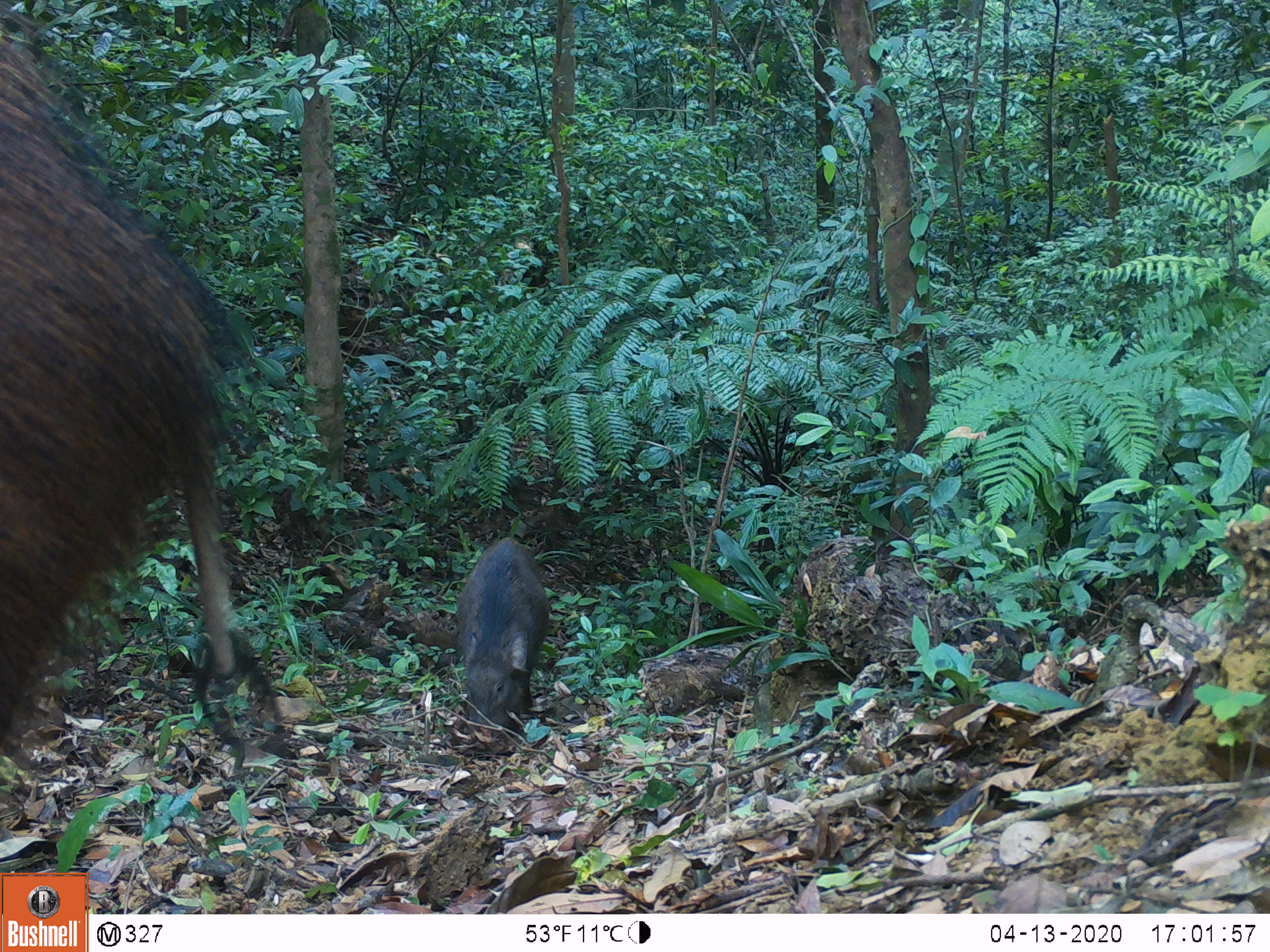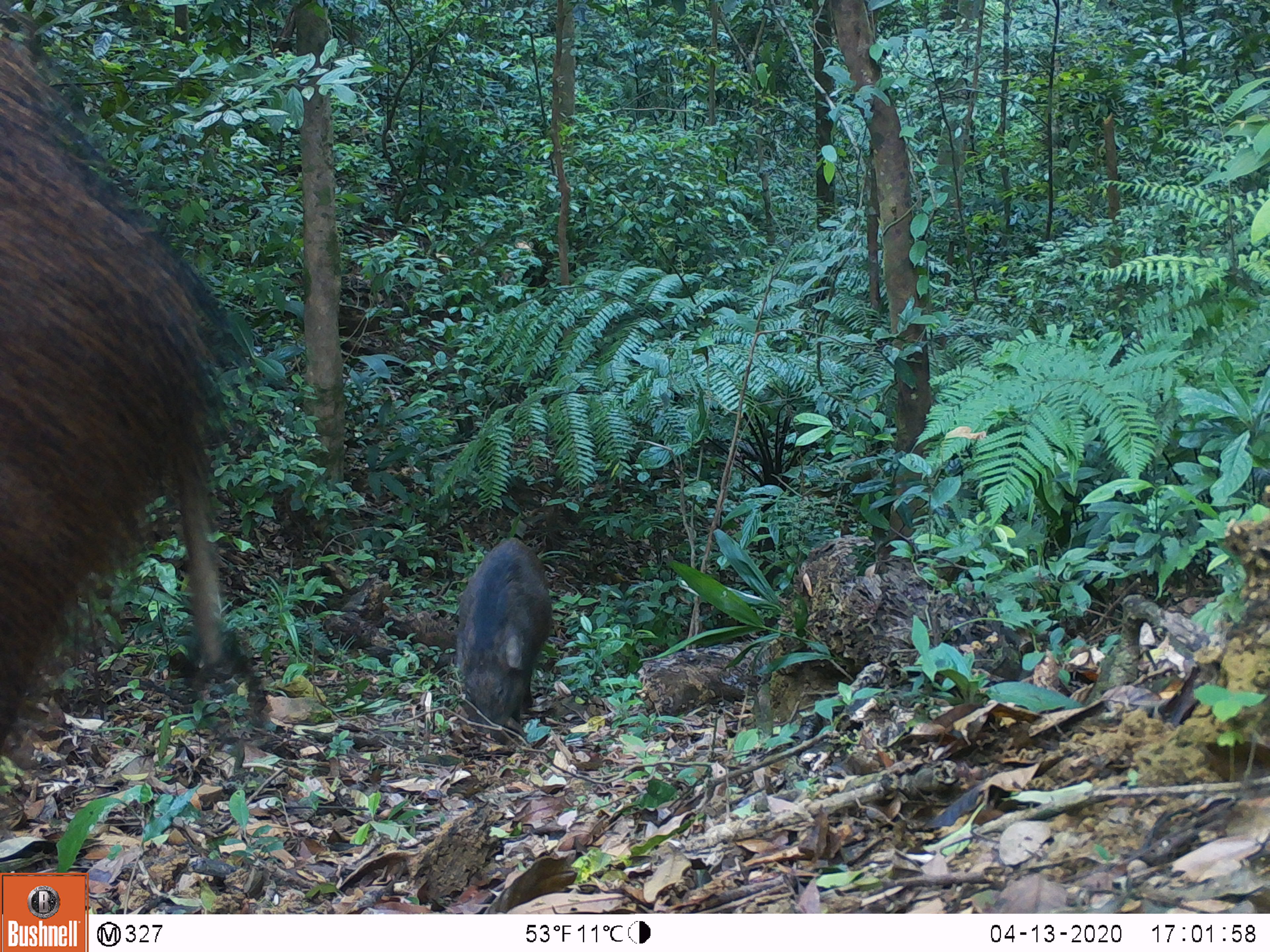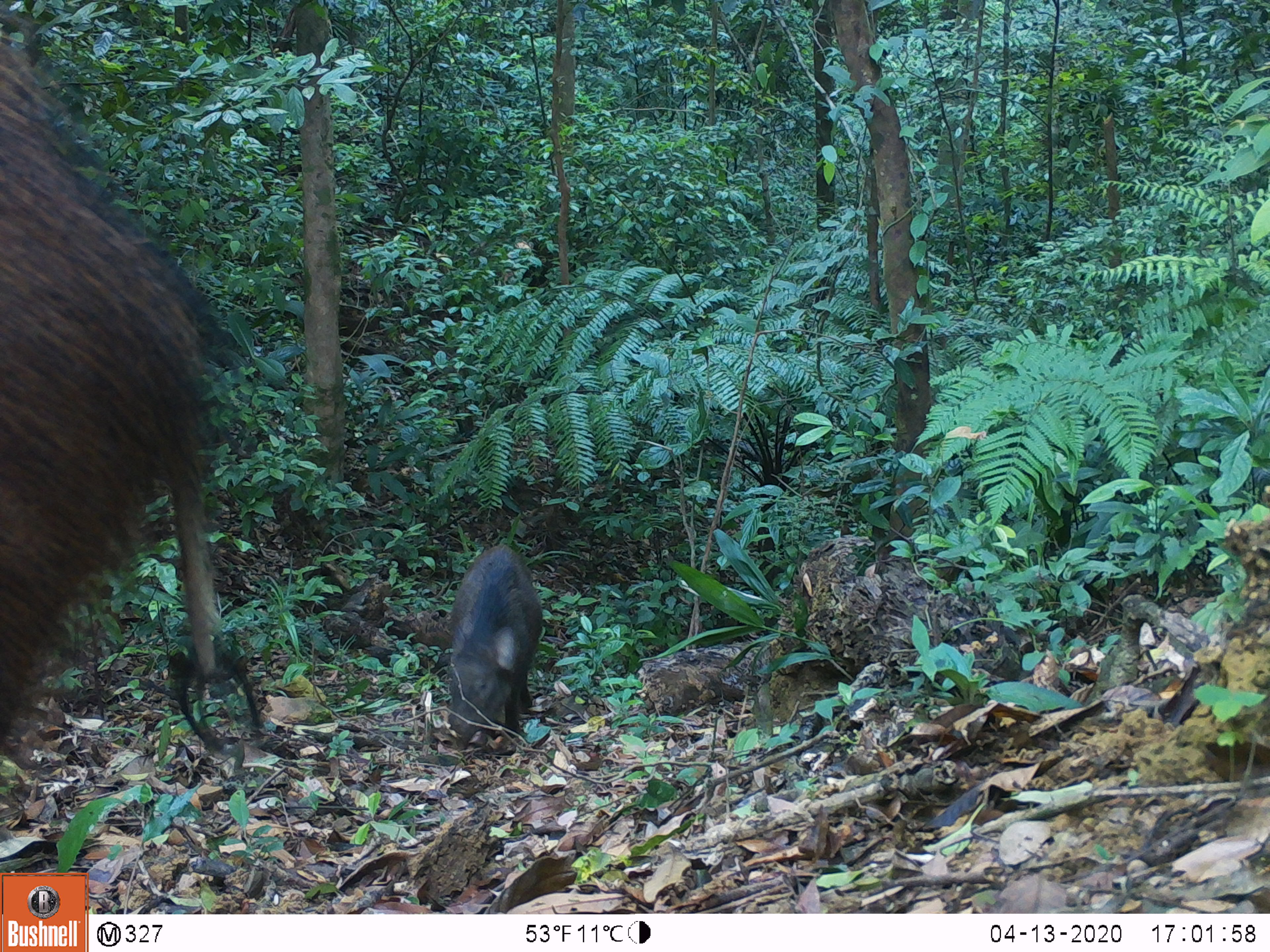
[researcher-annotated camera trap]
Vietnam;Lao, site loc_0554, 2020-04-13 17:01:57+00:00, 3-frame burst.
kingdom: Animalia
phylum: Chordata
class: Mammalia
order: Artiodactyla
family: Suidae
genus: Sus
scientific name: Sus scrofa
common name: eurasian wild pig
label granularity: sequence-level